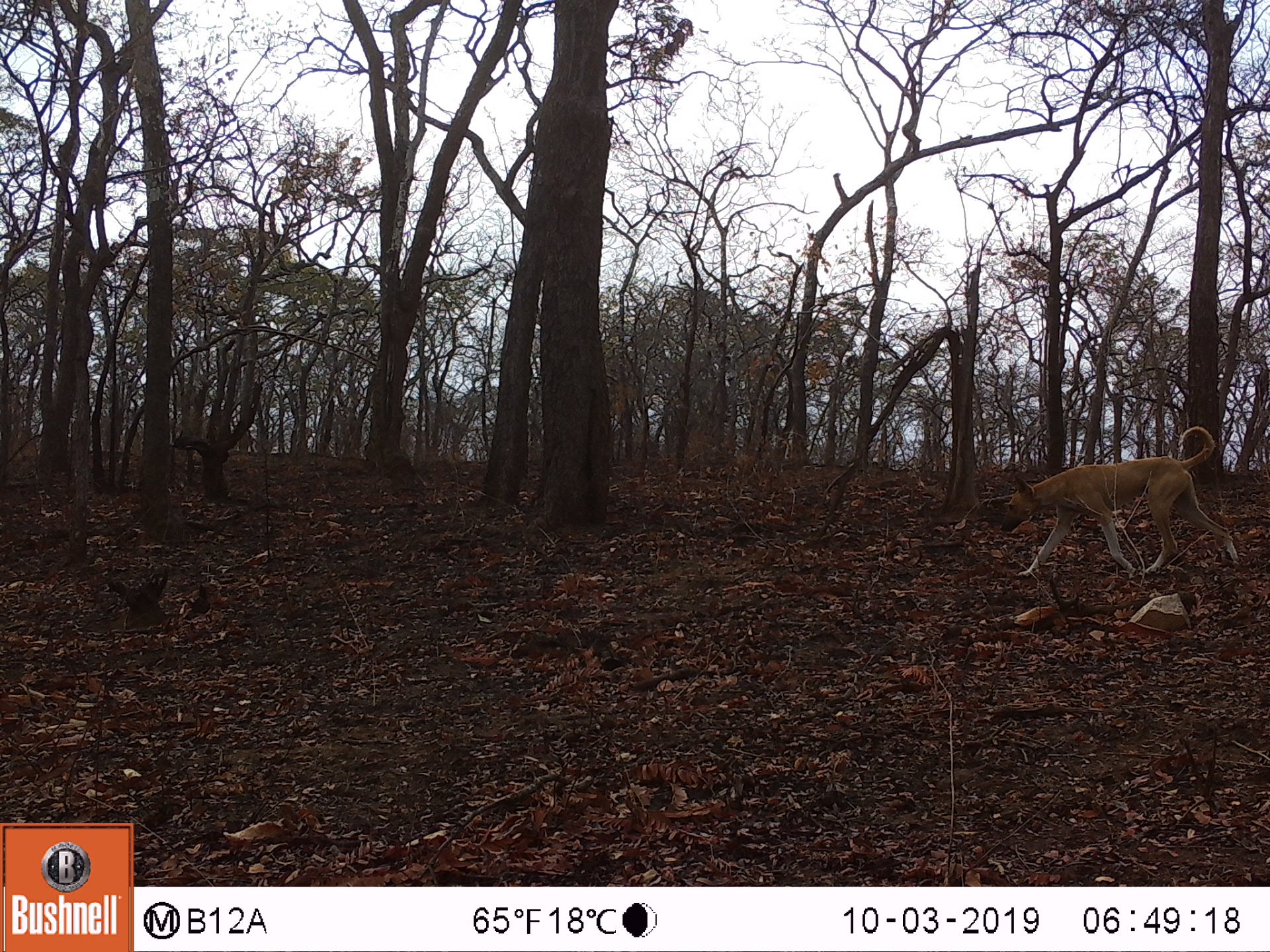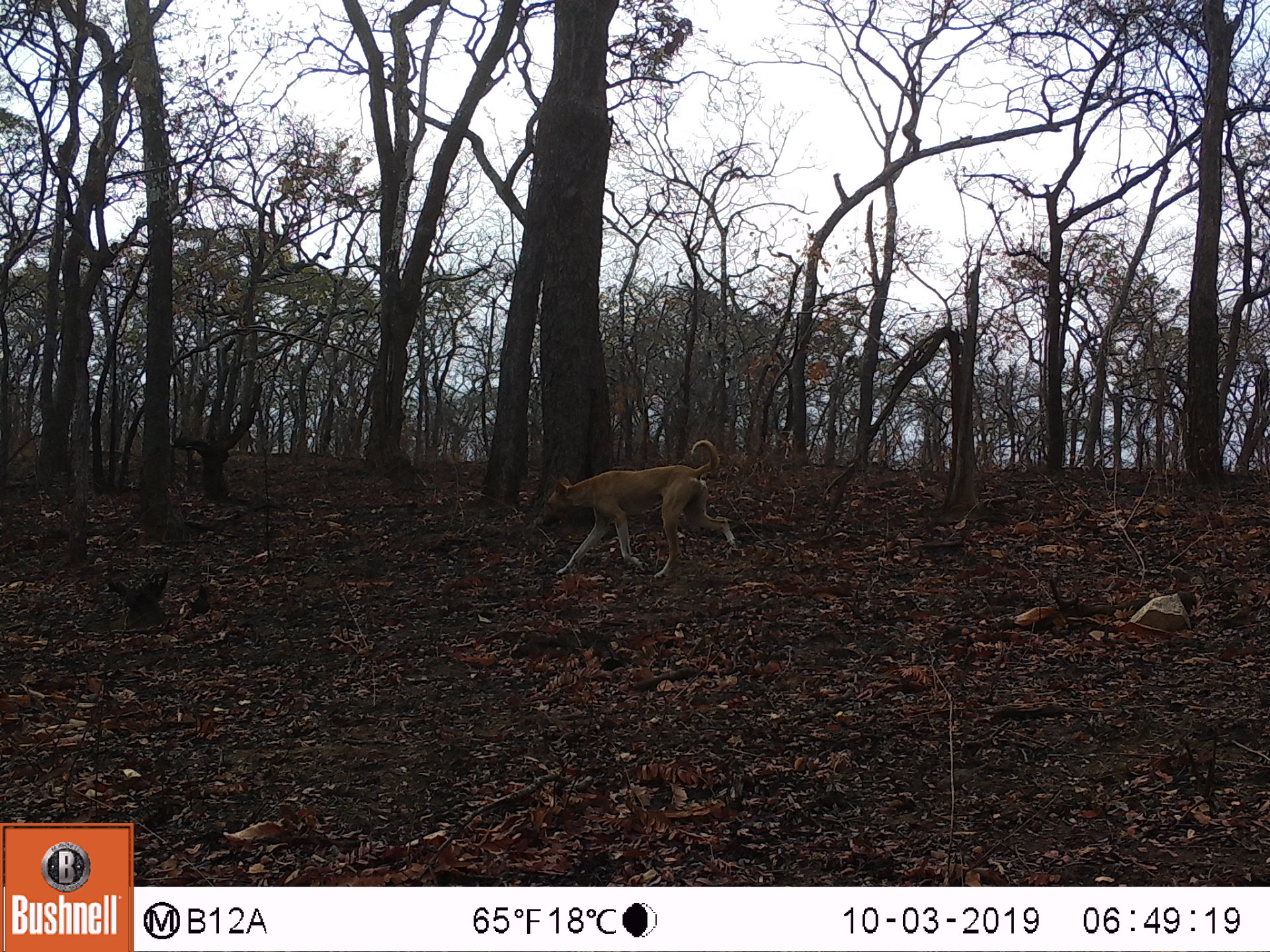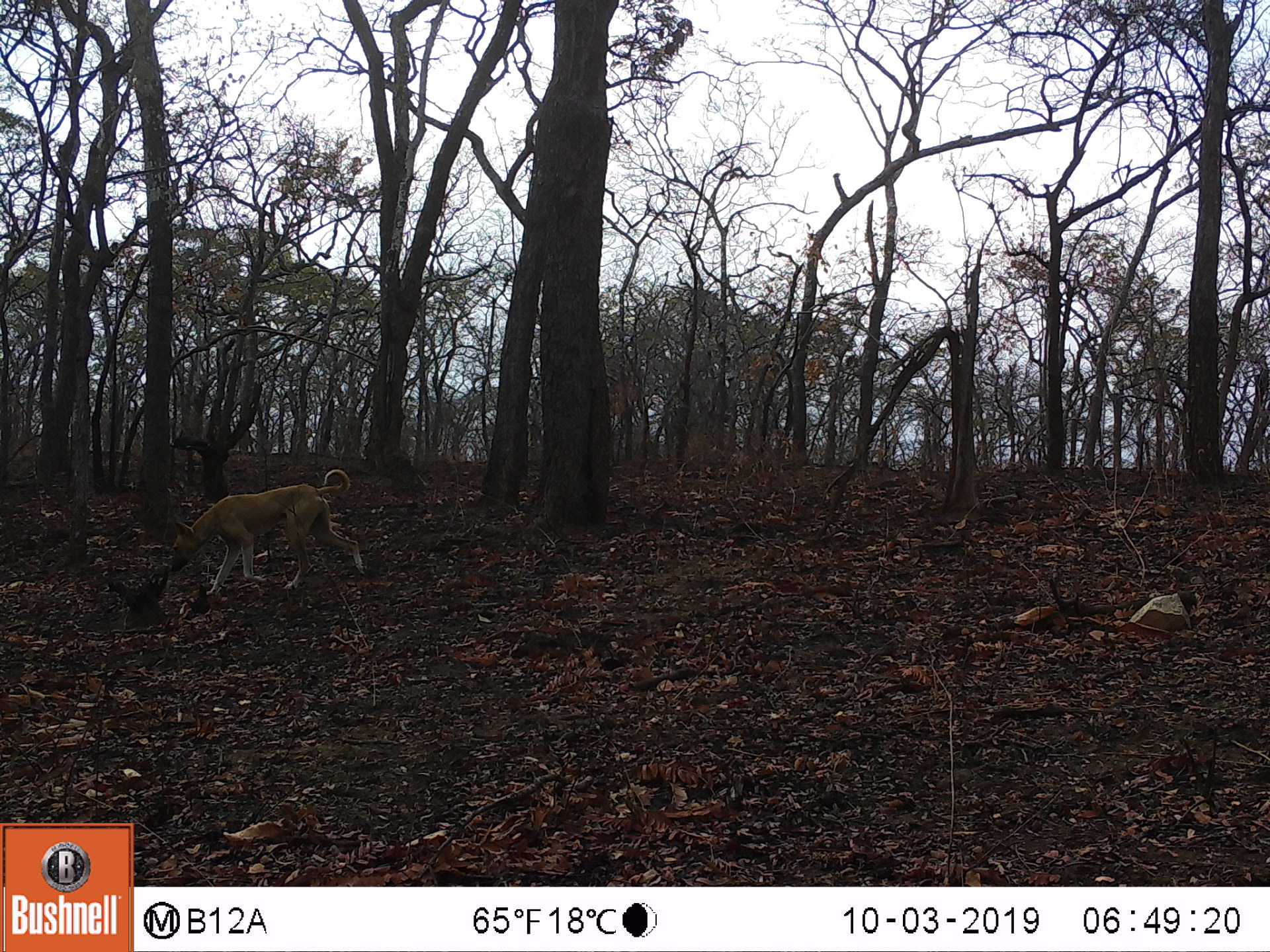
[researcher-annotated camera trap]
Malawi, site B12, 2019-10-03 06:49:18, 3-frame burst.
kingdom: Animalia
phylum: Chordata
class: Mammalia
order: Carnivora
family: Canidae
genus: Canis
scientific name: Canis familiaris familiaris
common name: domestic dog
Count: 1.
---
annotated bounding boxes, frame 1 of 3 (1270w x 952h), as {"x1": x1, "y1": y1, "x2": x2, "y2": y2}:
domestic dog: {"x1": 993, "y1": 424, "x2": 1243, "y2": 586}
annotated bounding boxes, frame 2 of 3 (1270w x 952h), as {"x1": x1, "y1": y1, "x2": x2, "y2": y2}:
domestic dog: {"x1": 533, "y1": 438, "x2": 738, "y2": 569}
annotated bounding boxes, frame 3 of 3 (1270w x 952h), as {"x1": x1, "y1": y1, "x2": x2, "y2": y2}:
domestic dog: {"x1": 160, "y1": 468, "x2": 369, "y2": 608}